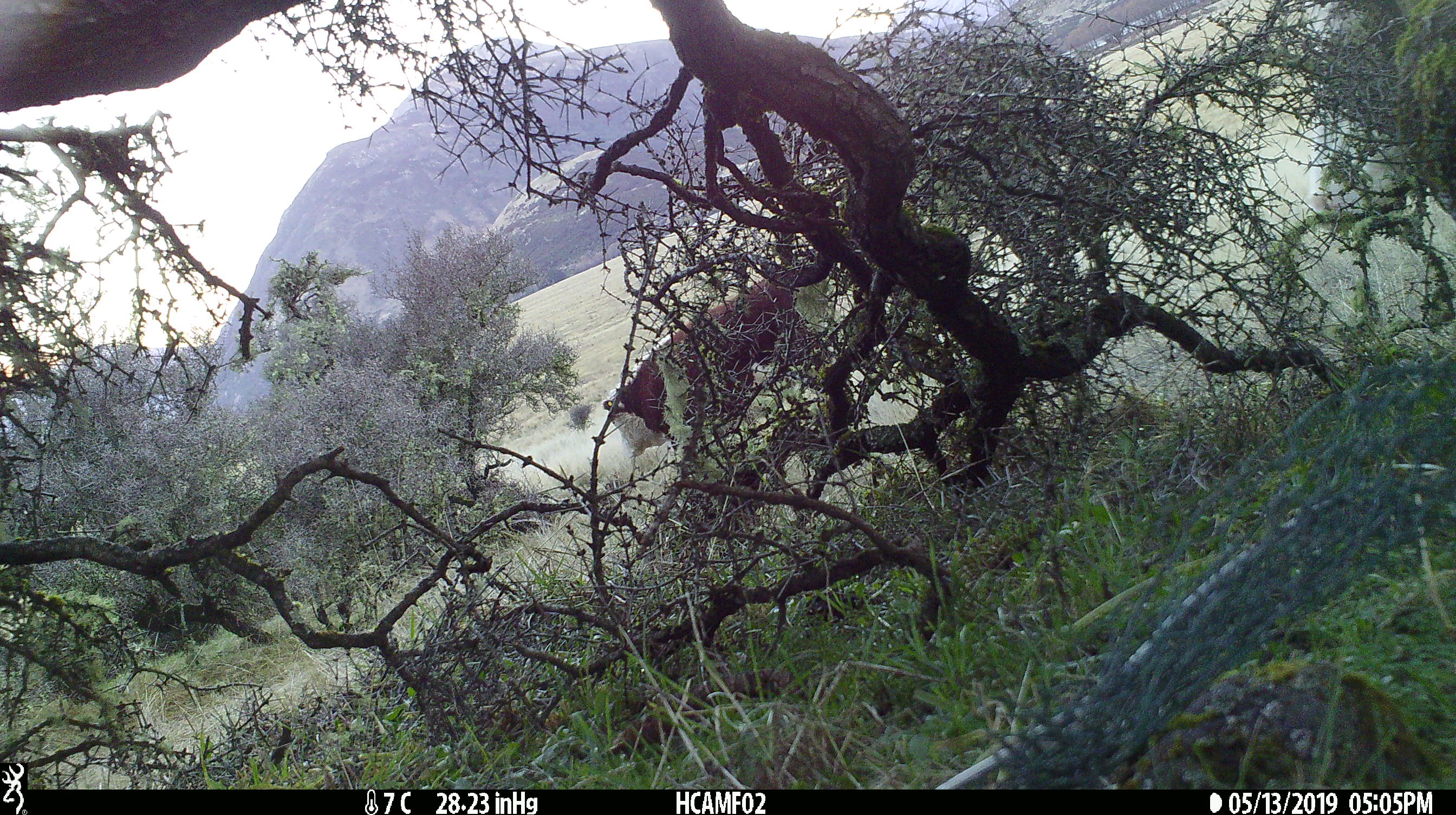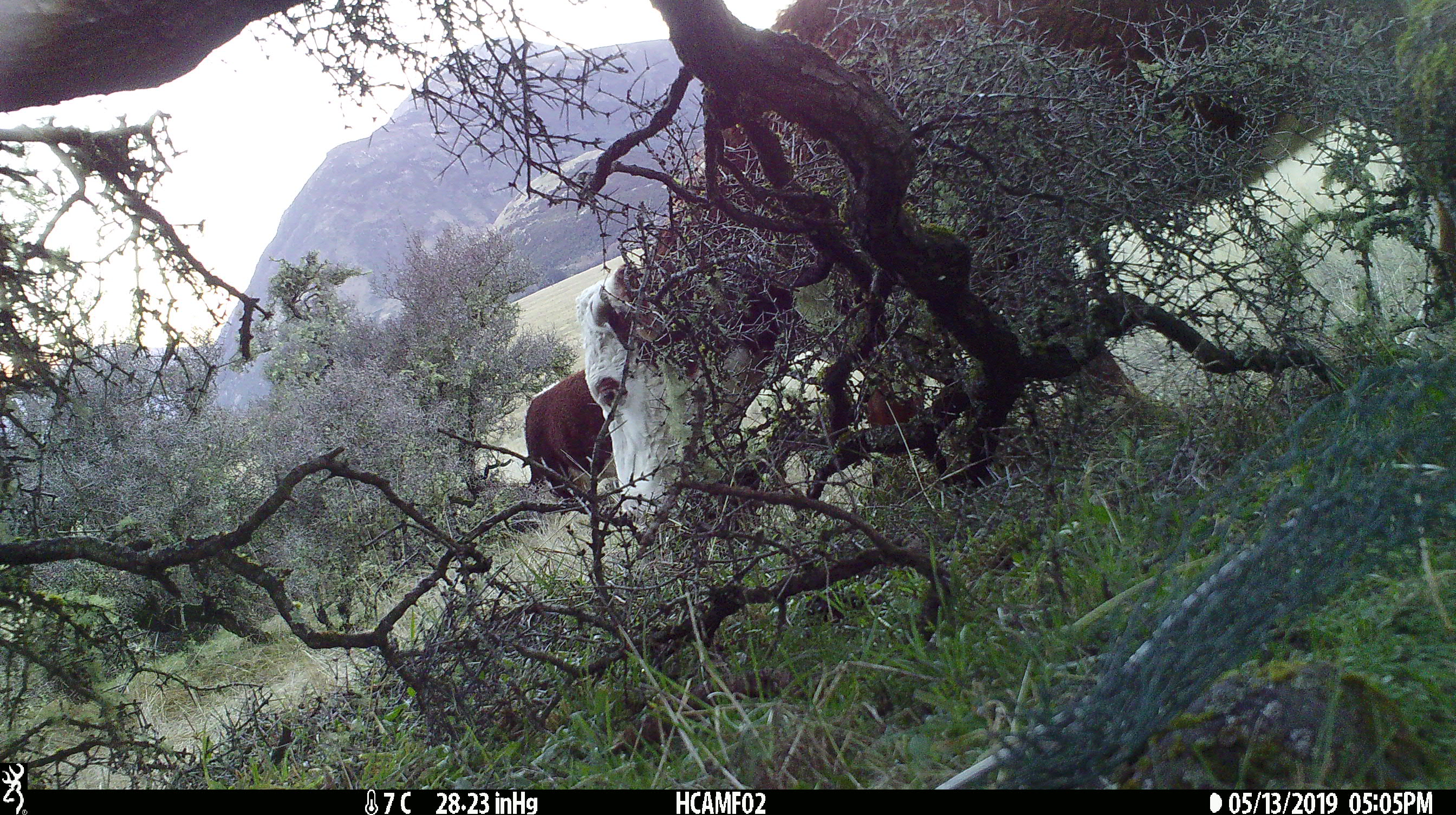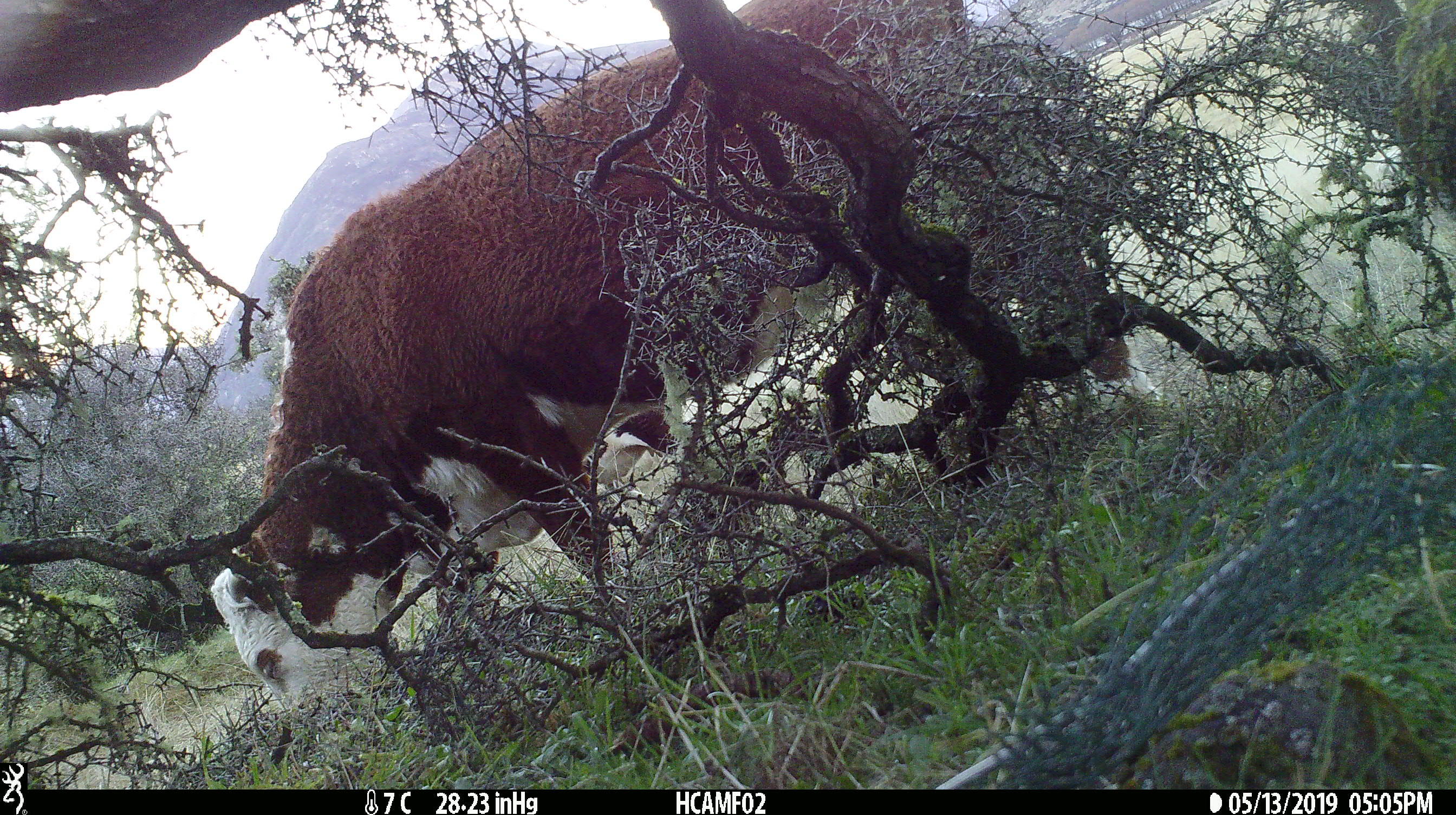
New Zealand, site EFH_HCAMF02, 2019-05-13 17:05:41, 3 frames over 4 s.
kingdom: Animalia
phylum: Chordata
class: Mammalia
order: Artiodactyla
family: Bovidae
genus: Bos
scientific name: Bos taurus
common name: domestic cow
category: cow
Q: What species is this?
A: Cow (domestic cow) (Bos taurus).